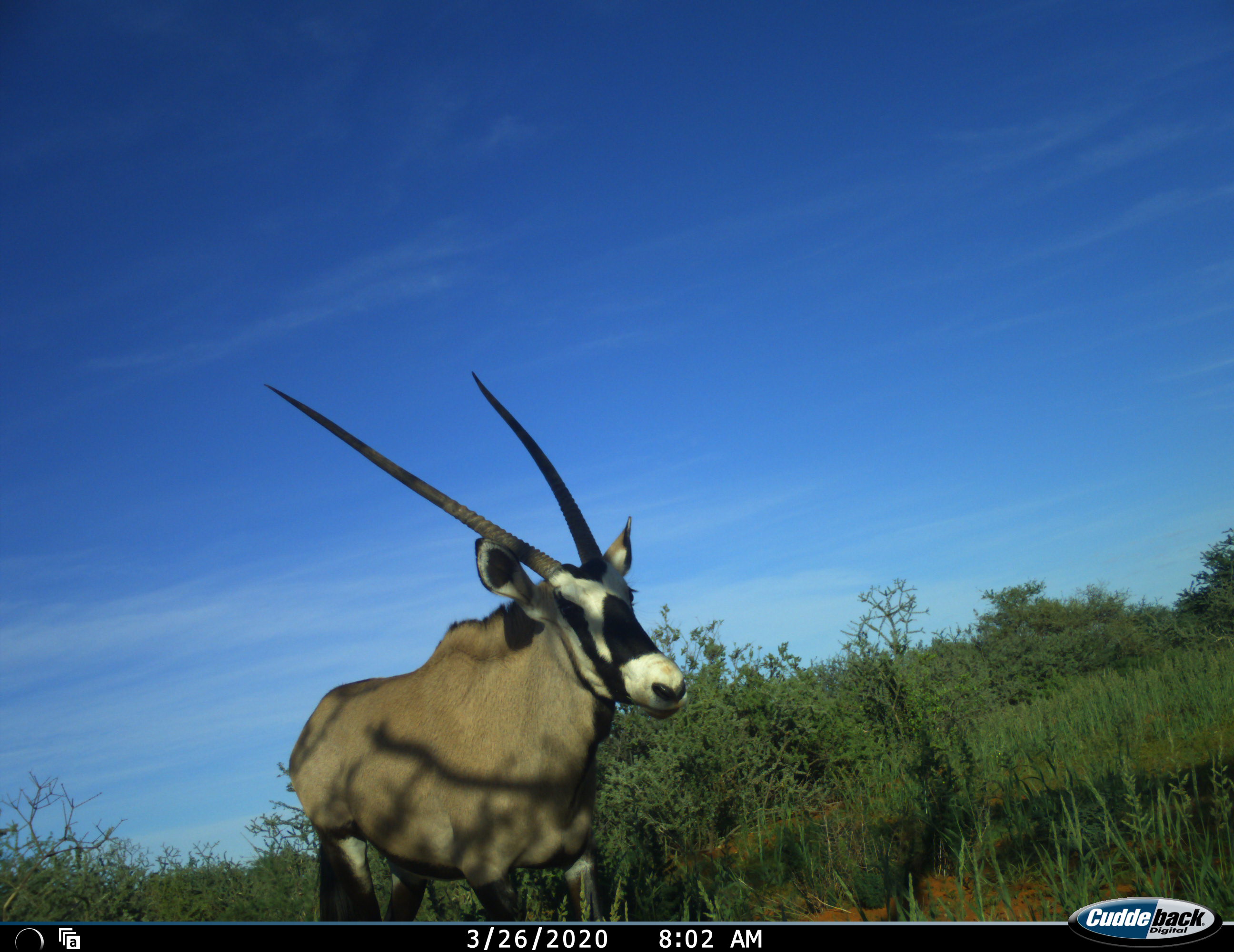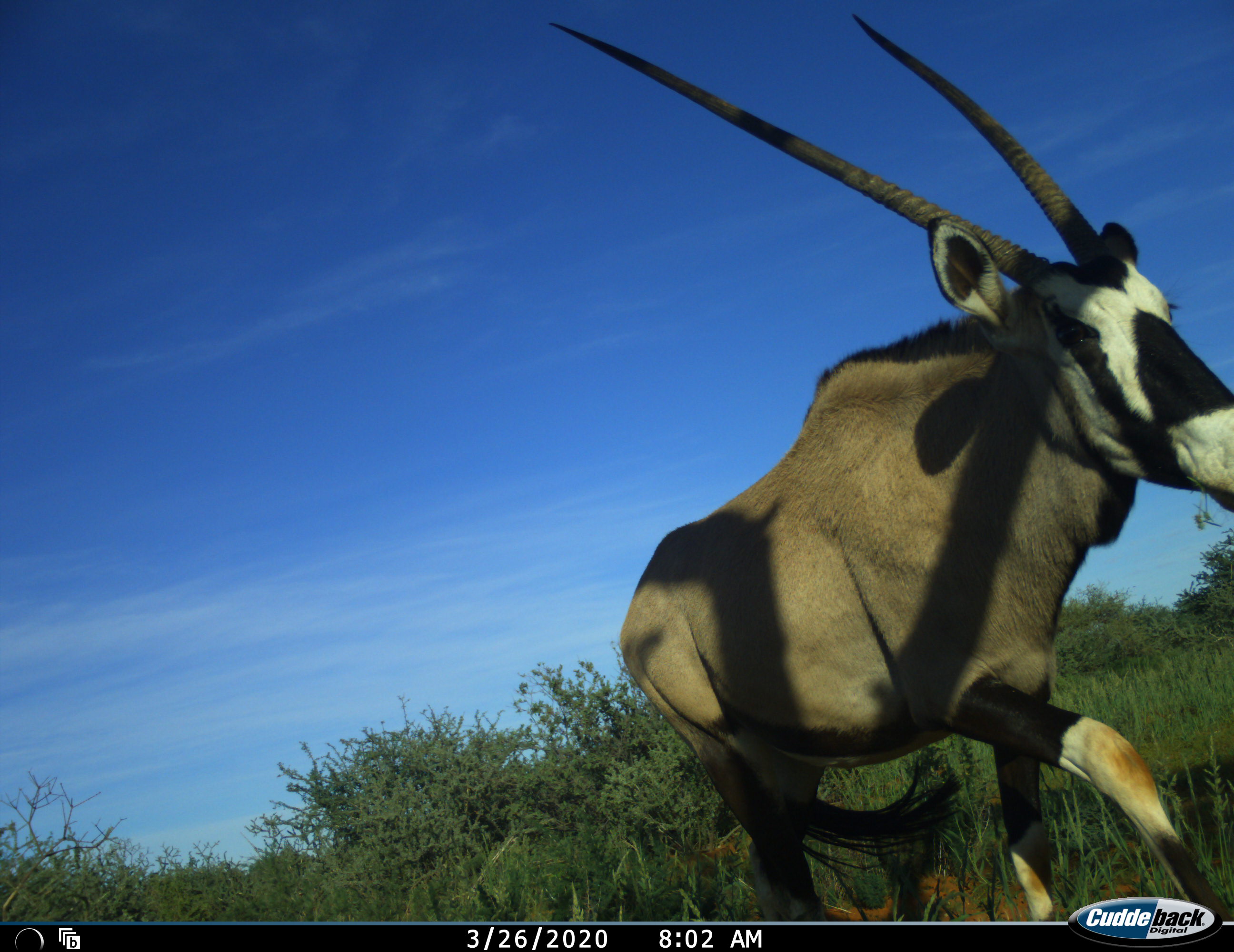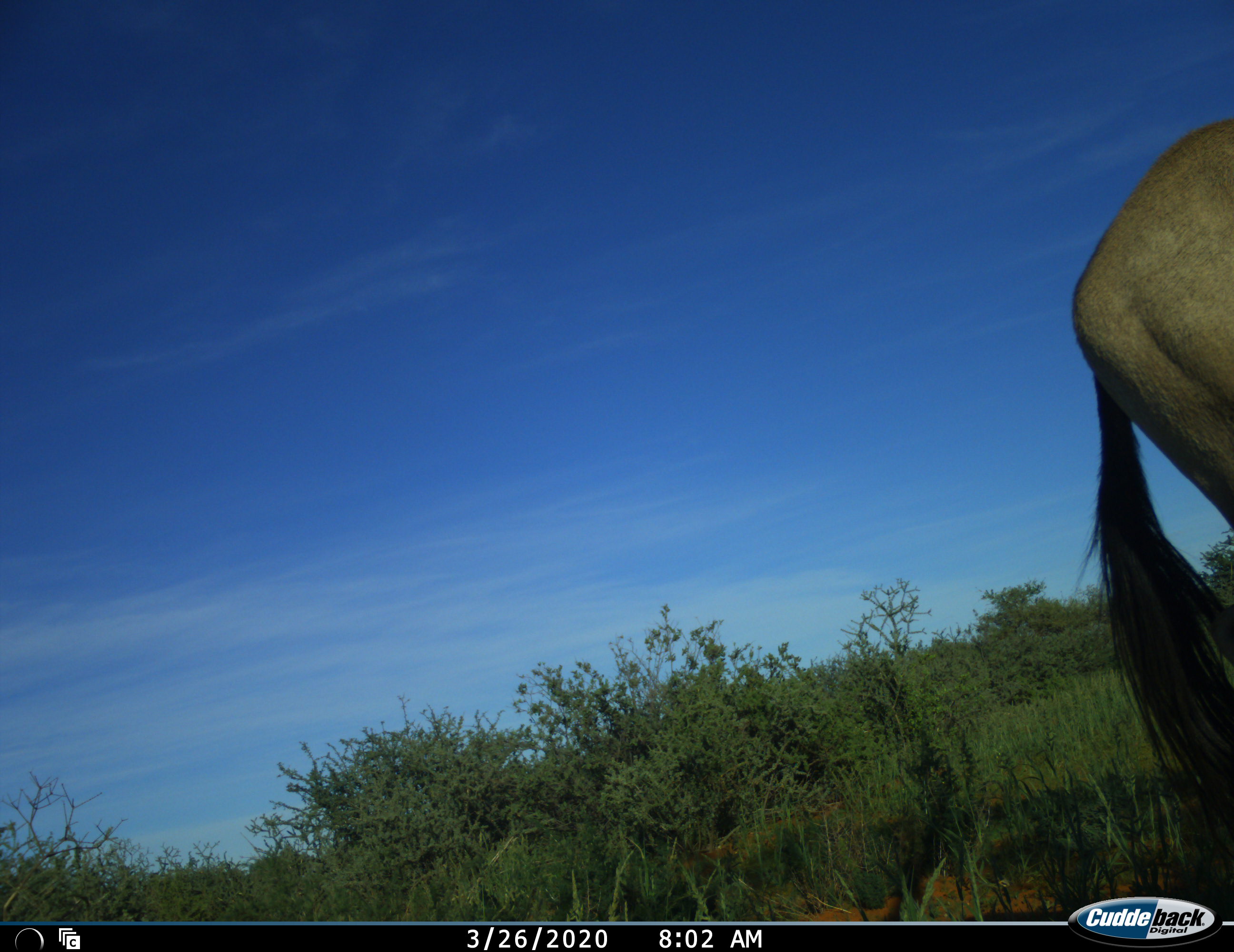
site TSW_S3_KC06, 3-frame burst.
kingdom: Animalia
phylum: Chordata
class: Mammalia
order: Artiodactyla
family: Bovidae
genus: Oryx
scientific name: Oryx gazella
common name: gemsbok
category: oryx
Oryx (gemsbok) (Oryx gazella), count 1. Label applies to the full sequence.